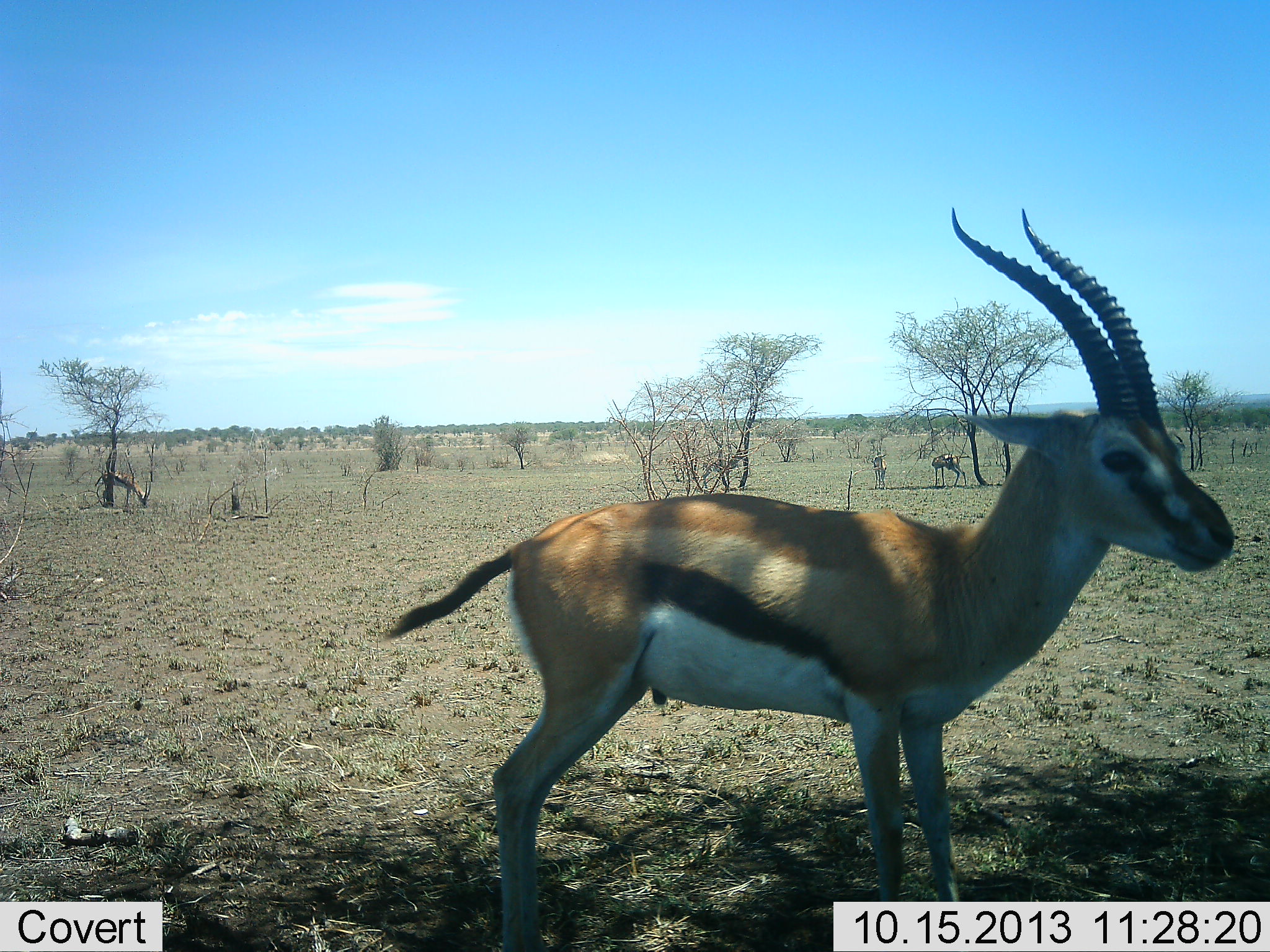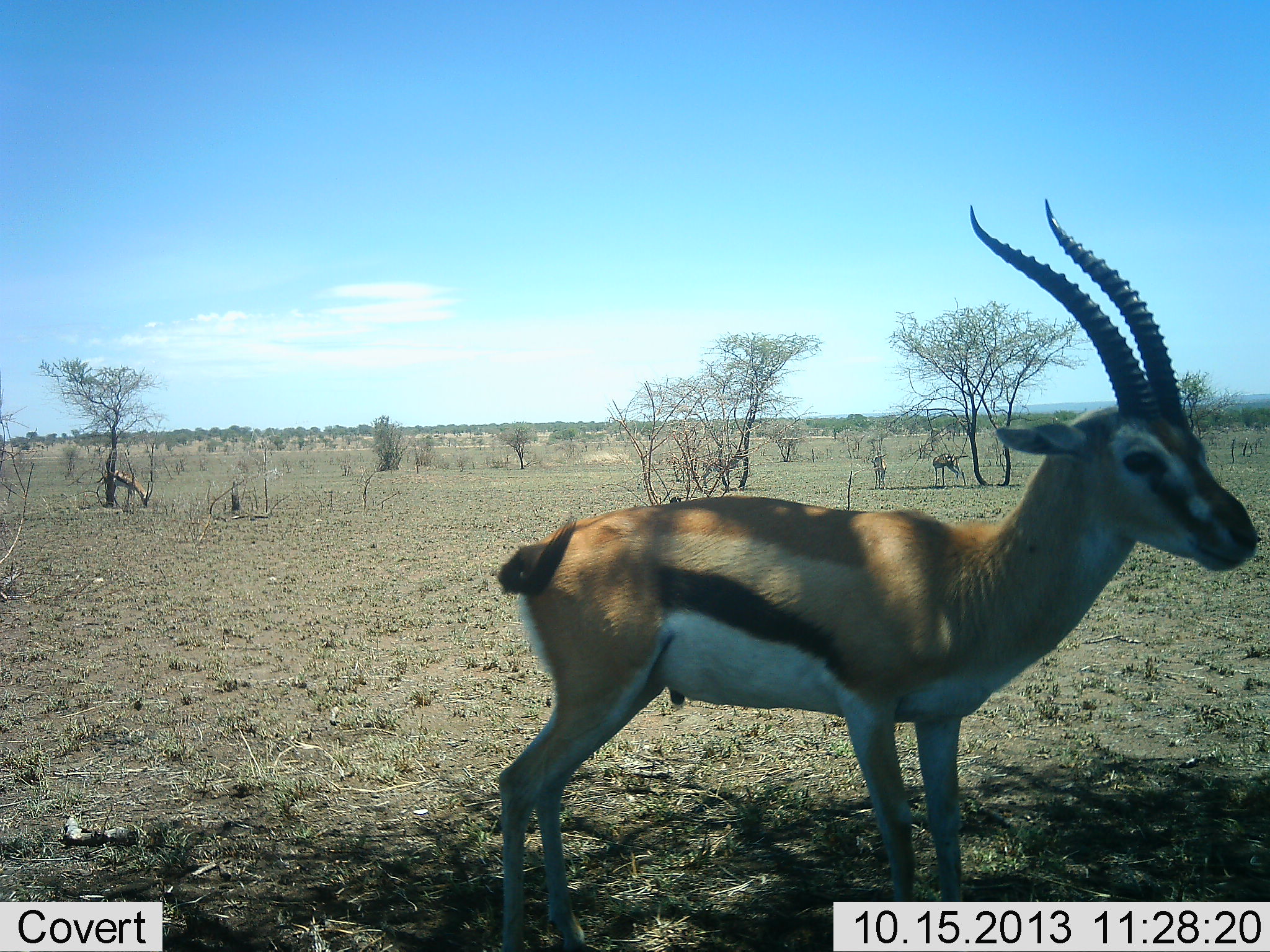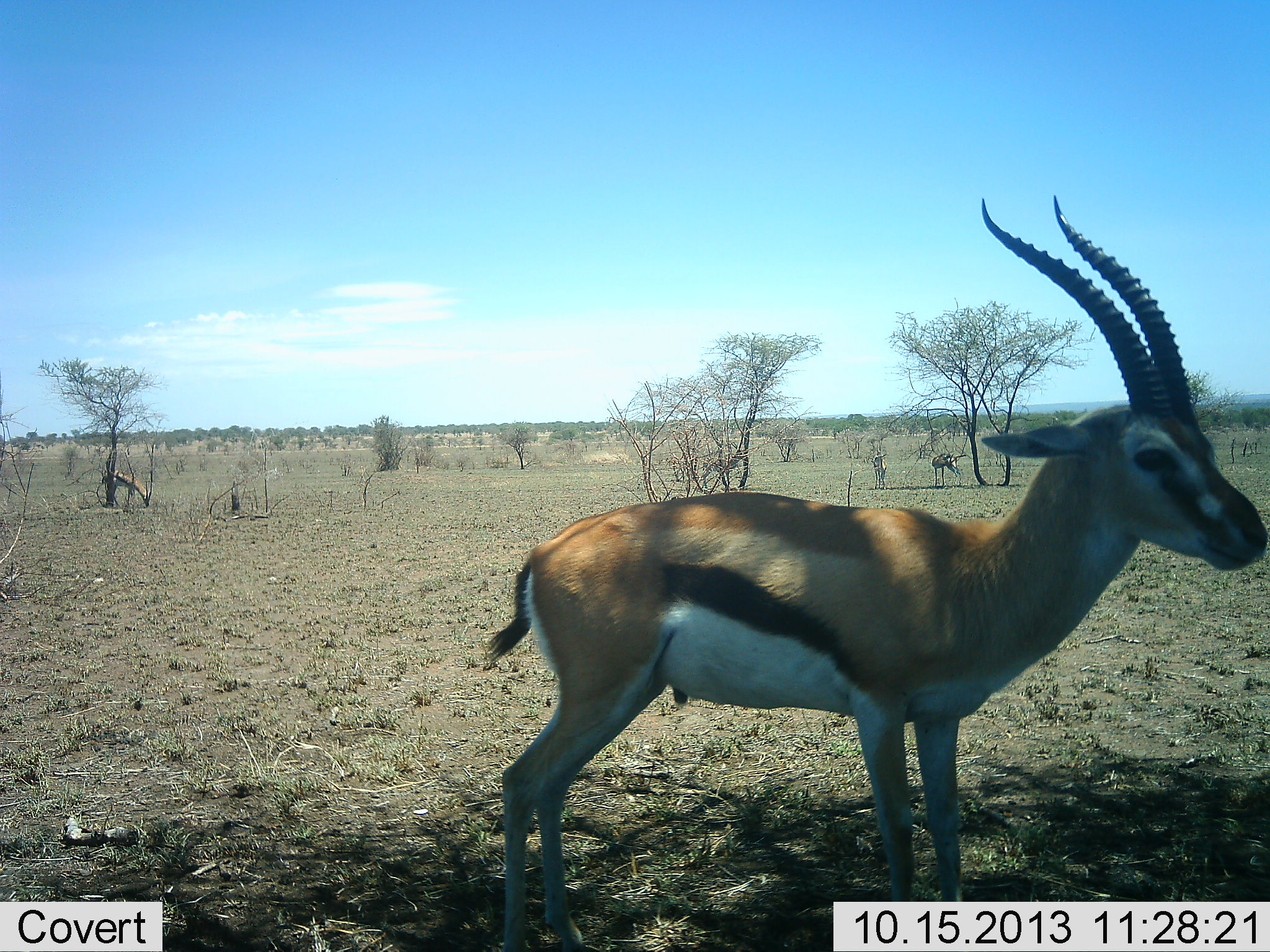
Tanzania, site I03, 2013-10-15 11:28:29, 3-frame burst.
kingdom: Animalia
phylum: Chordata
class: Mammalia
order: Artiodactyla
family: Bovidae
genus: Eudorcas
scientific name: Eudorcas thomsonii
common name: thomson's gazelle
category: gazellethomsons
Gazellethomsons (thomson's gazelle) (Eudorcas thomsonii), count 4. Behavior (volunteer vote fractions): standing 100%, resting 0%, moving 0%, interacting 0%. Young present (vote fraction): 0%. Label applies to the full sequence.